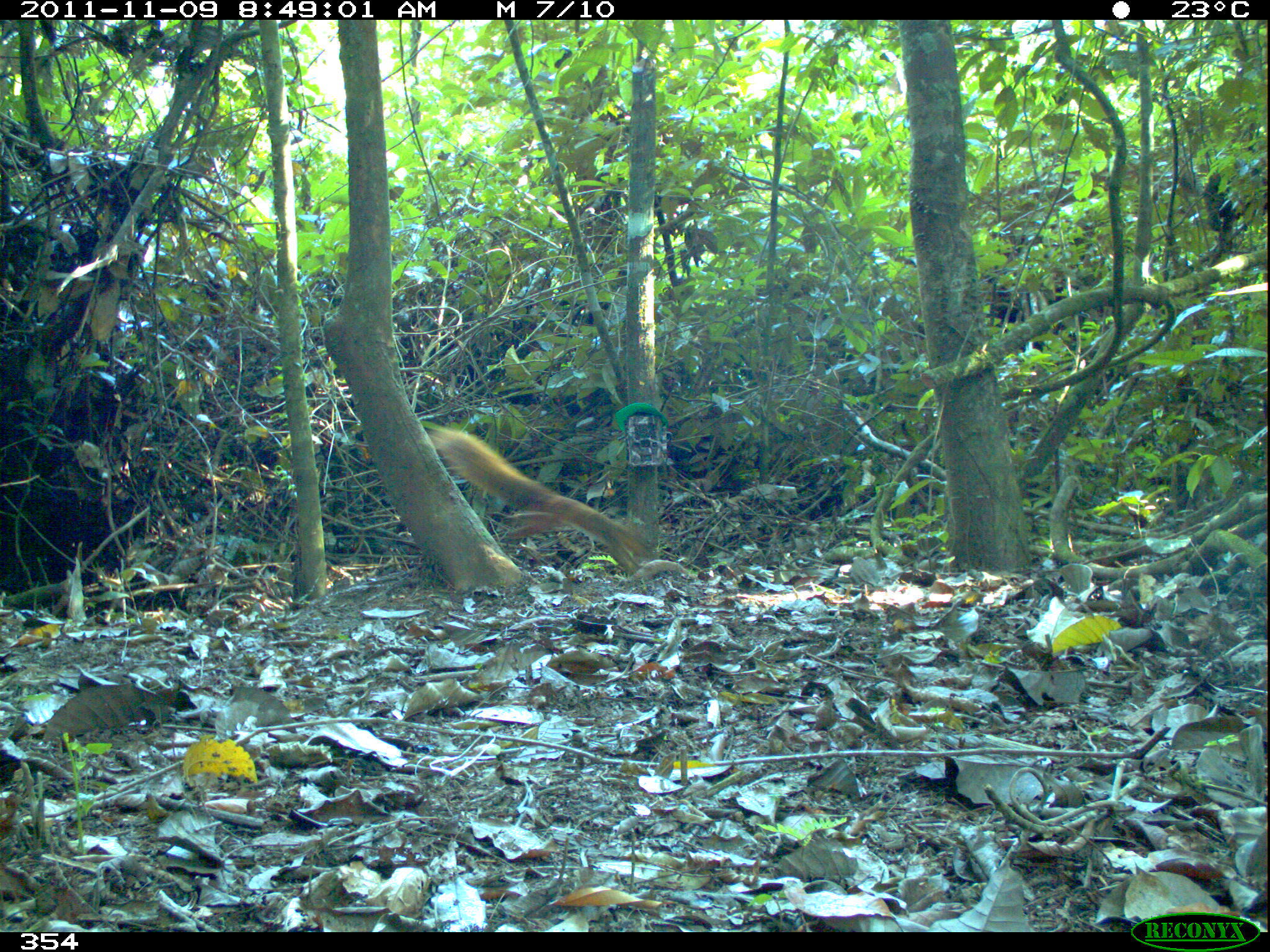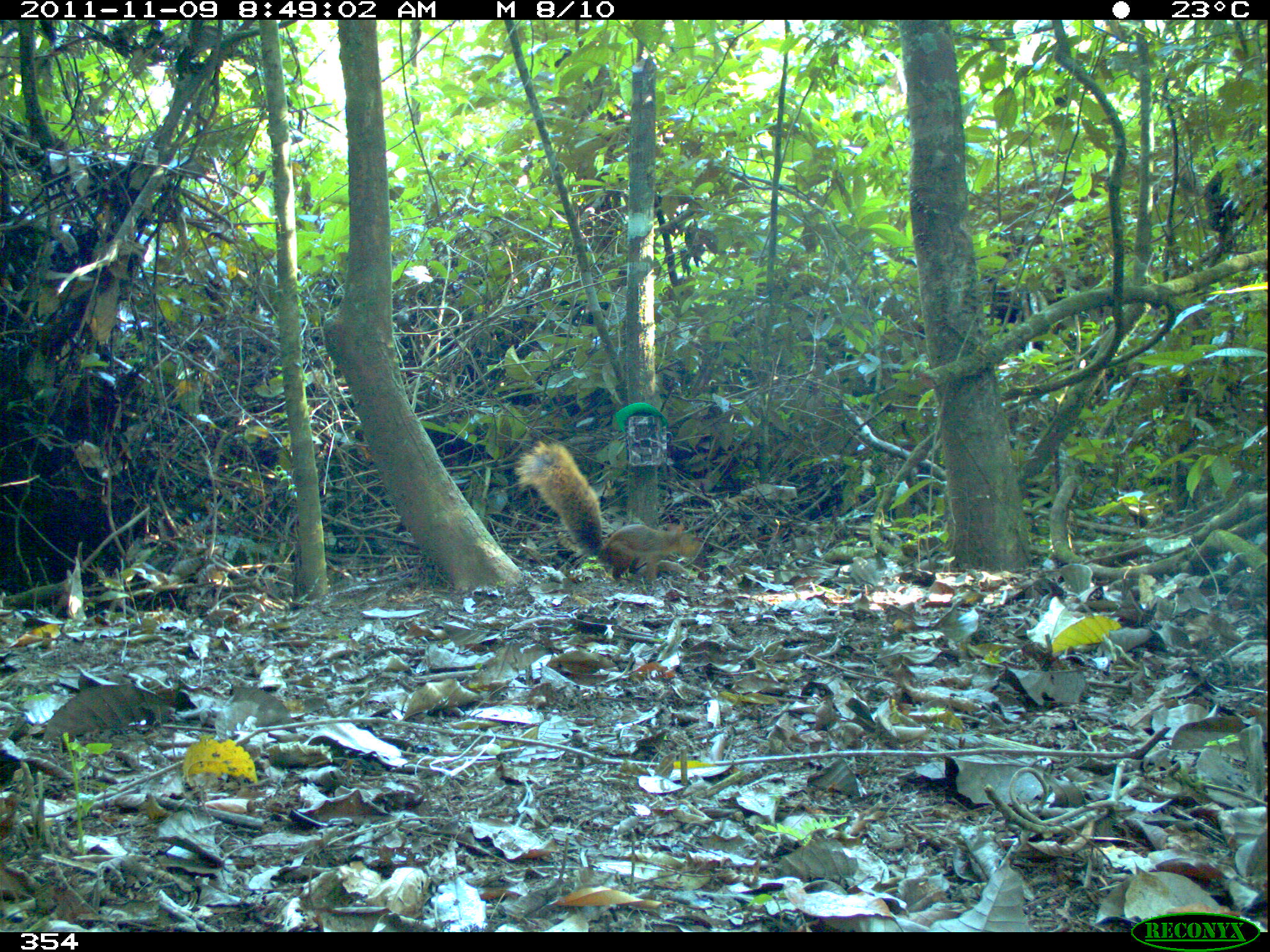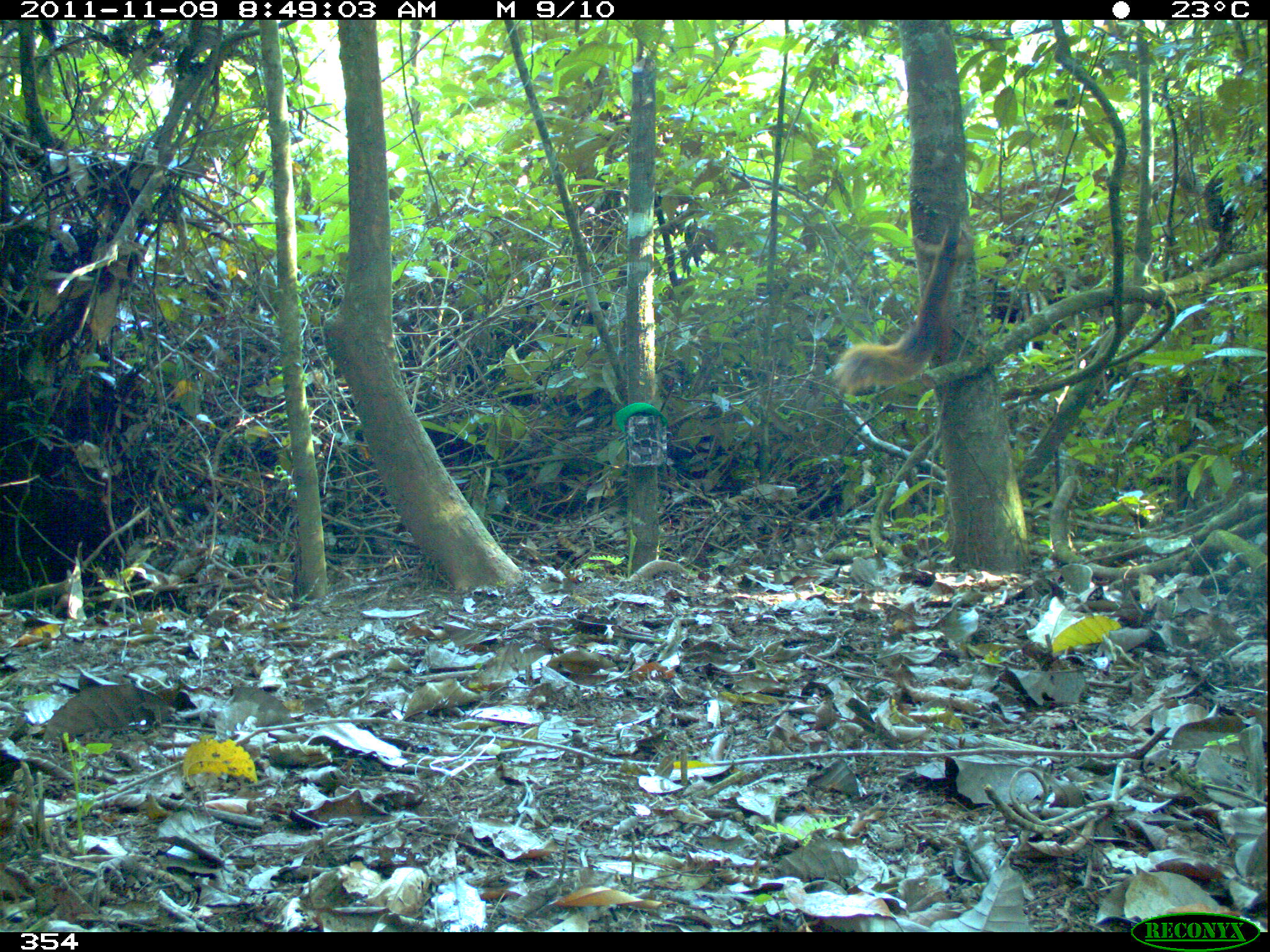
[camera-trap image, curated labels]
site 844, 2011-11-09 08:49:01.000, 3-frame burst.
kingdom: Animalia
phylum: Chordata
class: Mammalia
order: Rodentia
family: Sciuridae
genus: Sciurus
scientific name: Sciurus spadiceus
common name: southern amazon red squirrel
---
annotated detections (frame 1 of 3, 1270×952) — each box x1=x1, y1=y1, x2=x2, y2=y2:
sciurus spadiceus: x1=426, y1=423, x2=650, y2=572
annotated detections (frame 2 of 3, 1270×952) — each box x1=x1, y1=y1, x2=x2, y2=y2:
sciurus spadiceus: x1=514, y1=440, x2=701, y2=579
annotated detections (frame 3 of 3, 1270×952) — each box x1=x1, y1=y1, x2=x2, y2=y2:
sciurus spadiceus: x1=833, y1=215, x2=974, y2=389